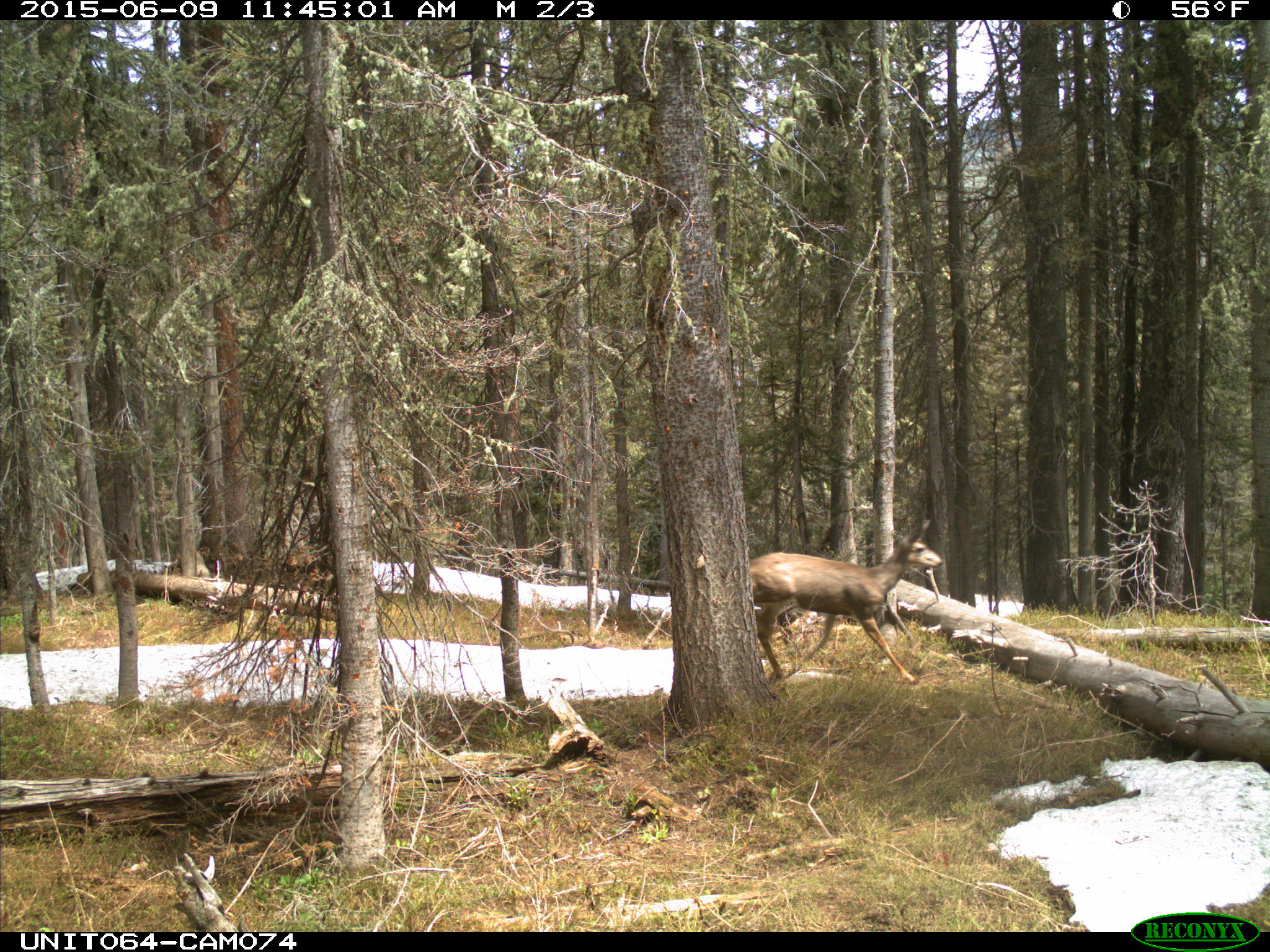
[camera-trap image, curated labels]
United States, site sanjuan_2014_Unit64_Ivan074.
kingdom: Animalia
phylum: Chordata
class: Mammalia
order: Artiodactyla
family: Cervidae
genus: Odocoileus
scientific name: Odocoileus hemionus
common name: mule deer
Odocoileus hemionus (mule deer).